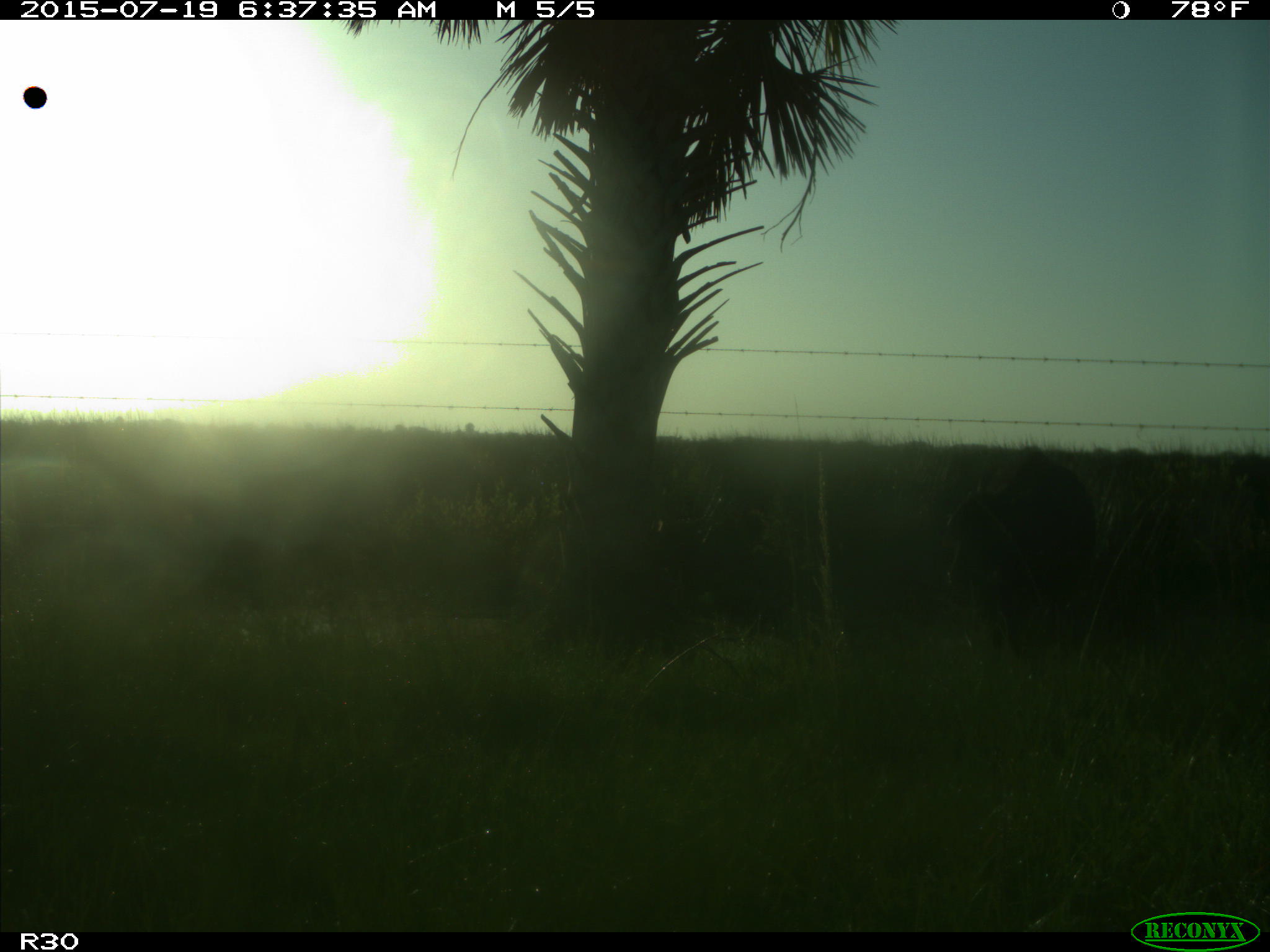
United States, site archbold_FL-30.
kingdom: Animalia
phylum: Chordata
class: Mammalia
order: Artiodactyla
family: Bovidae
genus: Bos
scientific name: Bos taurus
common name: domestic cow